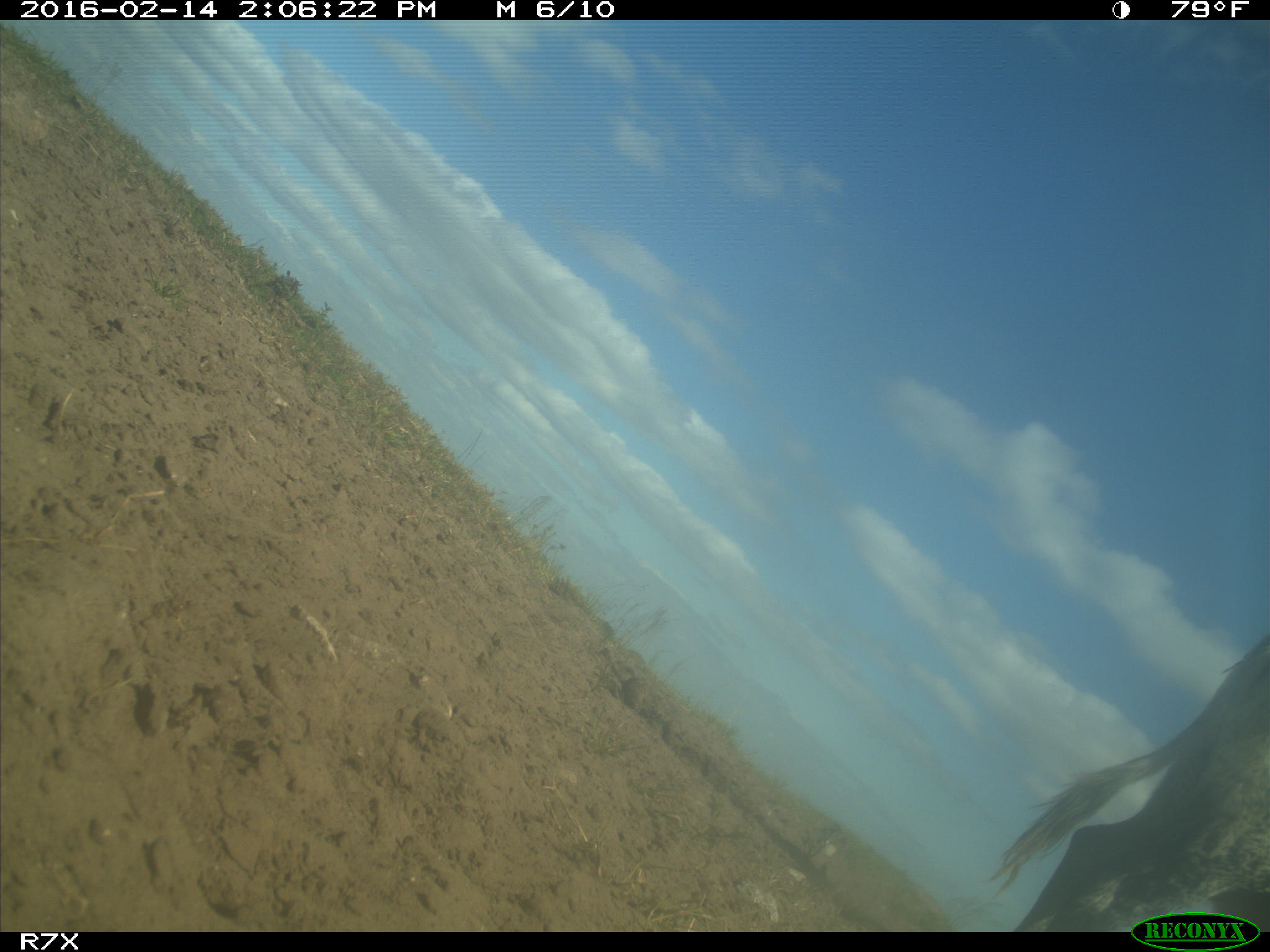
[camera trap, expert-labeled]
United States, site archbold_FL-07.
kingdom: Animalia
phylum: Chordata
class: Mammalia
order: Artiodactyla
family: Bovidae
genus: Bos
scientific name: Bos taurus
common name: domestic cow